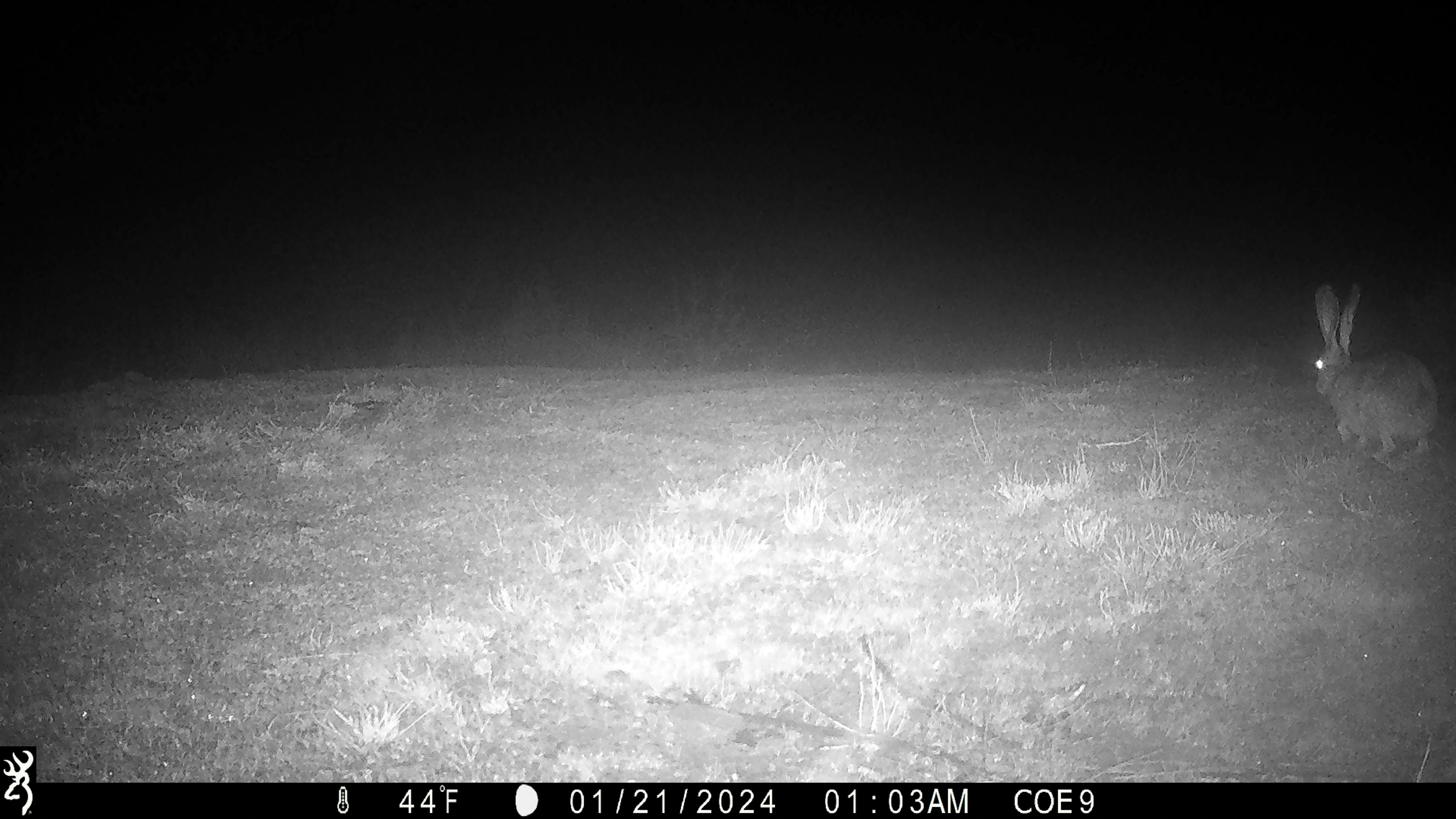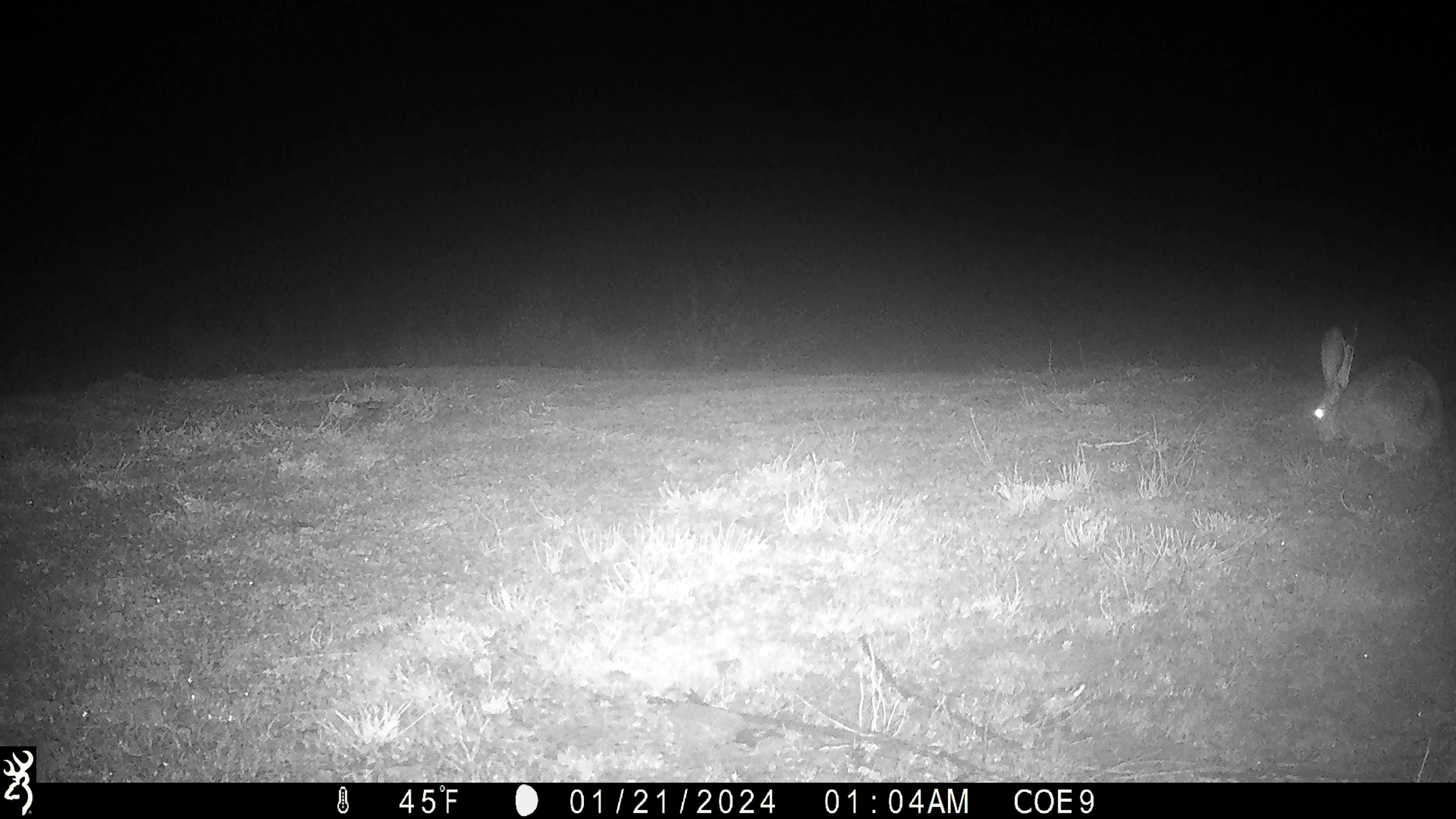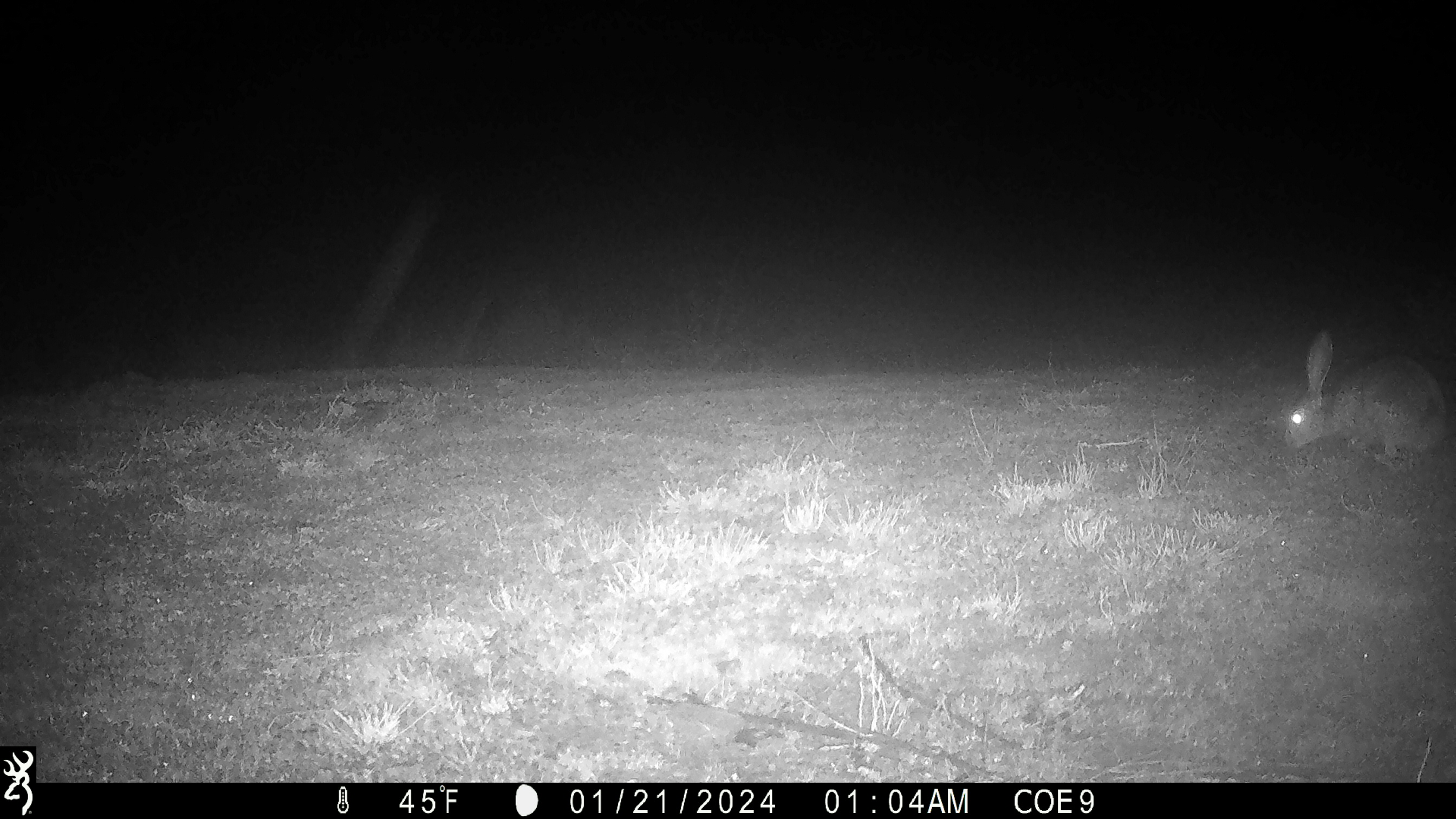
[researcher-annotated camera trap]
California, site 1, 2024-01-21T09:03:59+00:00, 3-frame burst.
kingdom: Animalia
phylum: Chordata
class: Mammalia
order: Lagomorpha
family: Leporidae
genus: Lepus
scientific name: Lepus californicus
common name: black-tailed jackrabbit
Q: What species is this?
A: Black-tailed jackrabbit (Lepus californicus).